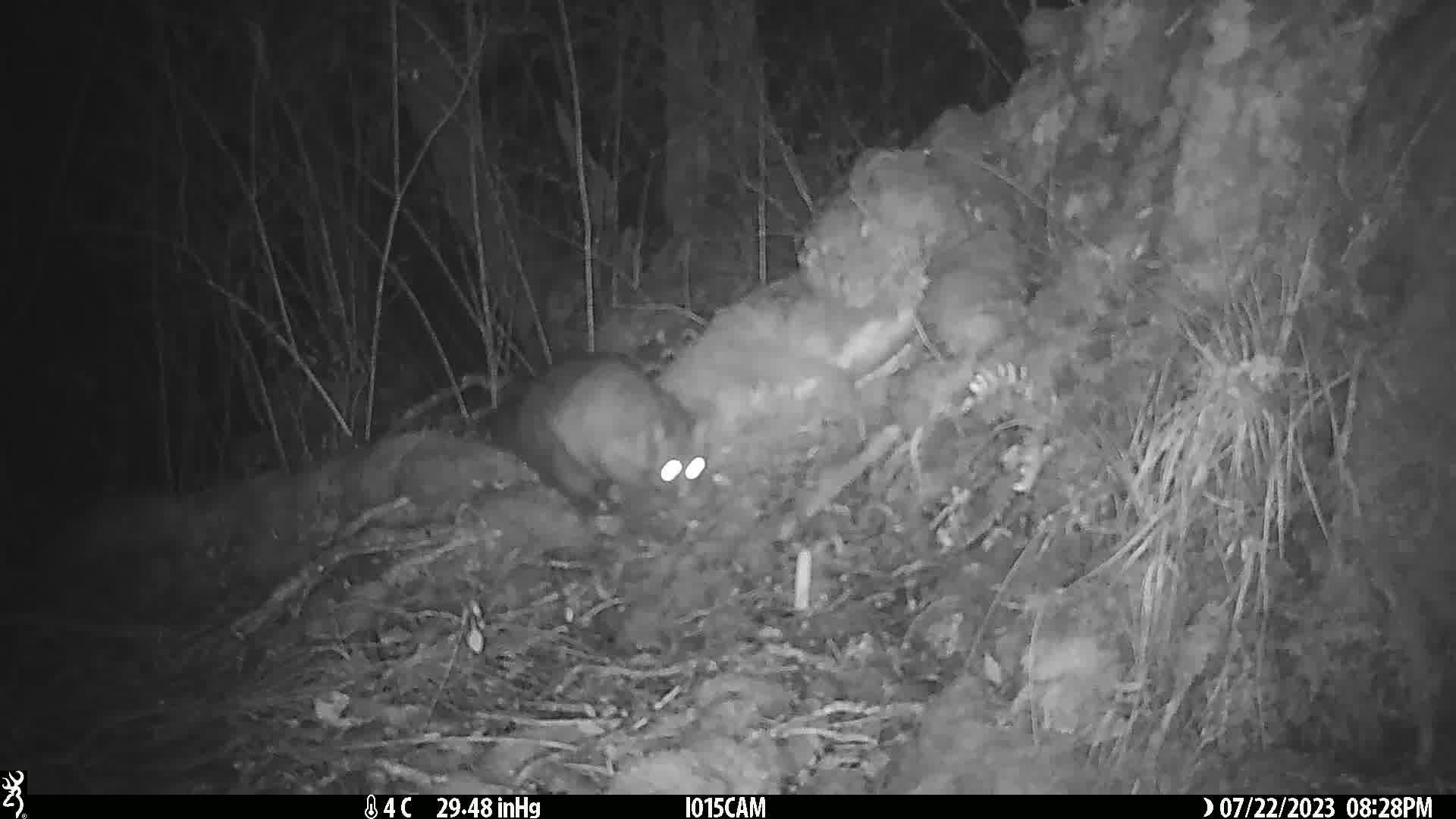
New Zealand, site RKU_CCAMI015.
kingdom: Animalia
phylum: Chordata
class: Mammalia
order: Diprotodontia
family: Phalangeridae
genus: Trichosurus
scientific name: Trichosurus vulpecula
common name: common brushtail possum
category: possum